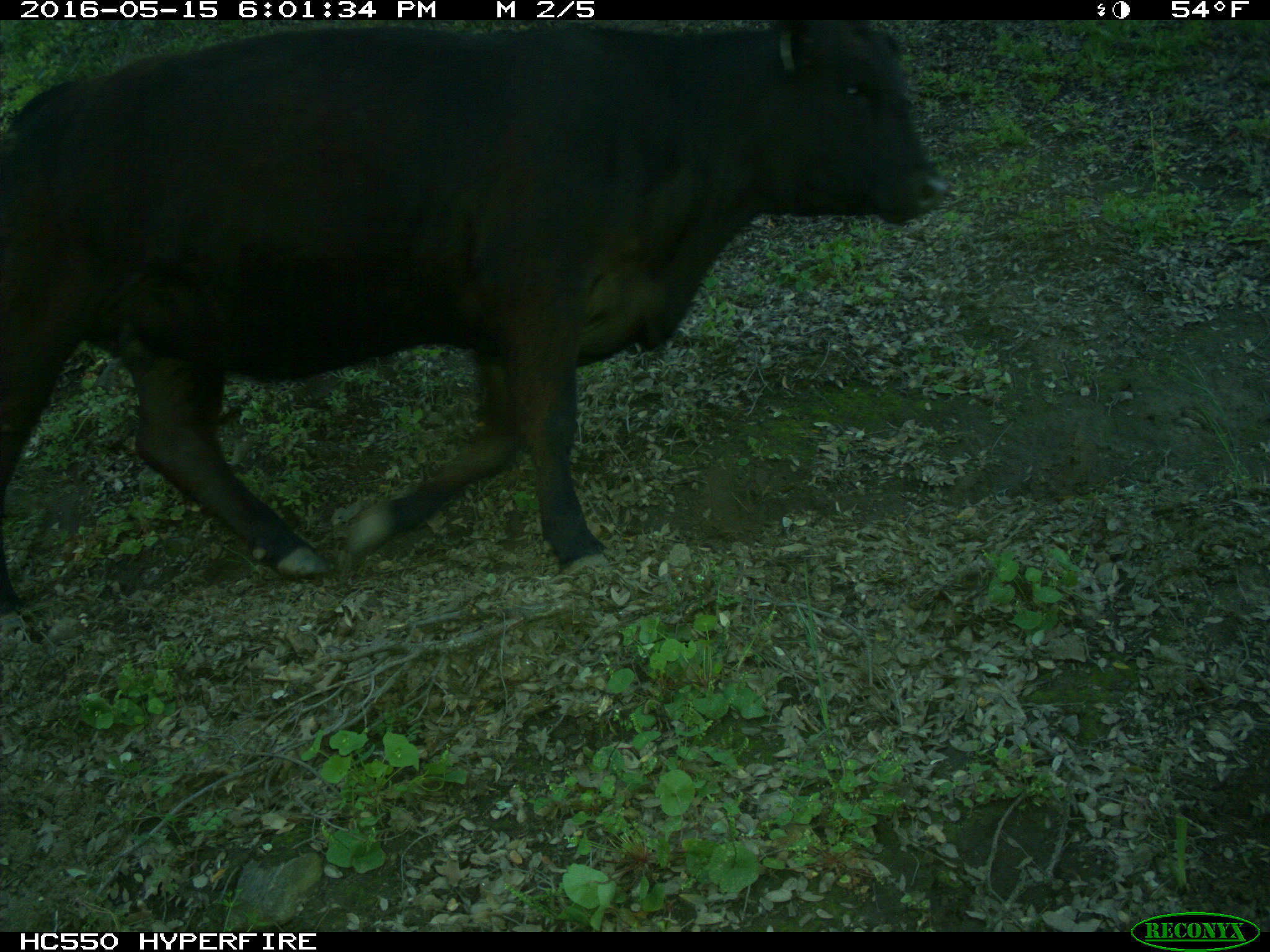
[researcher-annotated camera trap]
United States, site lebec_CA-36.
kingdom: Animalia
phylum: Chordata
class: Mammalia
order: Artiodactyla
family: Bovidae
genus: Bos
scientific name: Bos taurus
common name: domestic cow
Bos taurus (domestic cow).